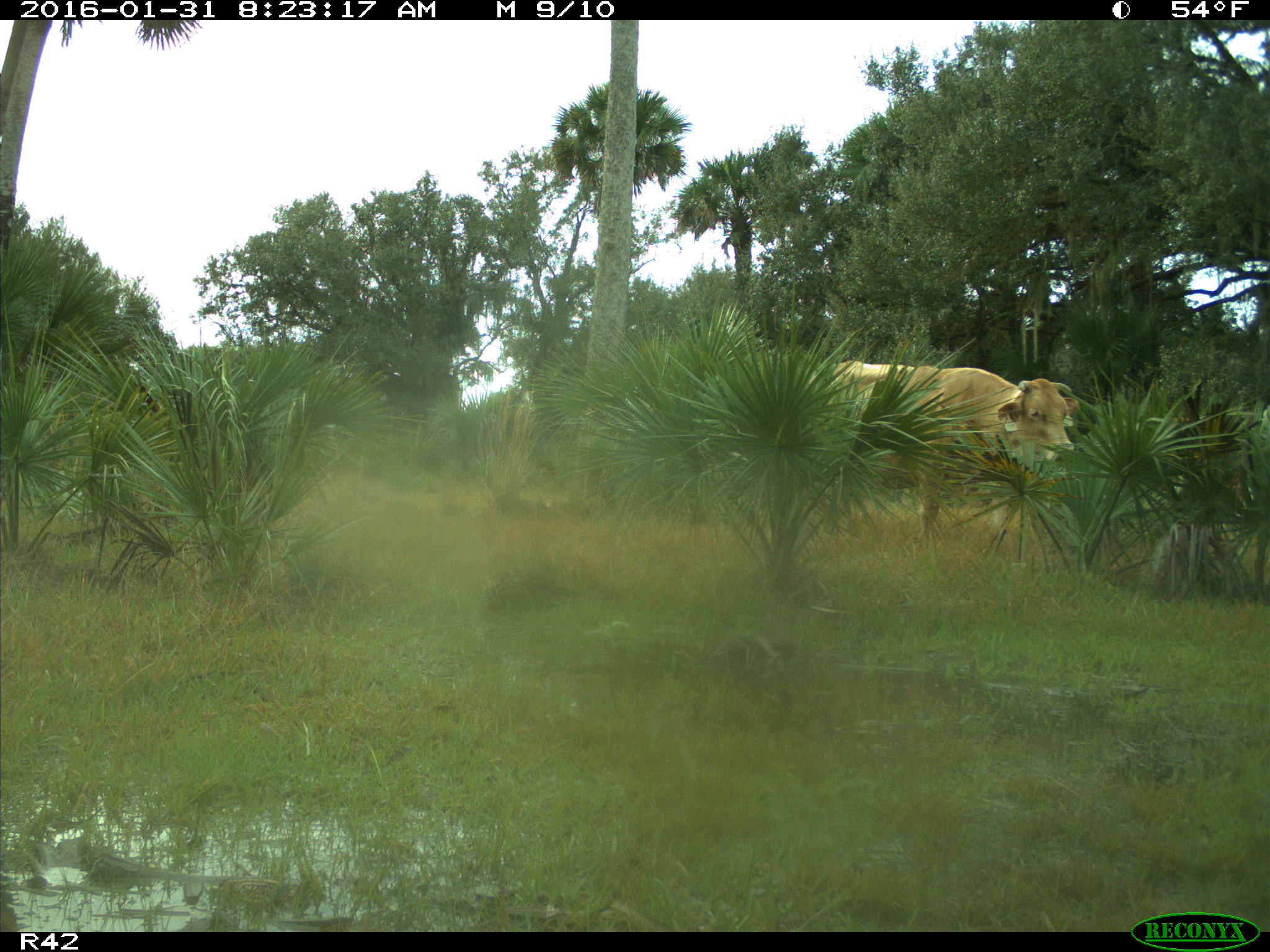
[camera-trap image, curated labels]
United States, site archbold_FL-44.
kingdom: Animalia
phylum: Chordata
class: Mammalia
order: Artiodactyla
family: Bovidae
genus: Bos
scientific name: Bos taurus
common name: domestic cow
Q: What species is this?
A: Bos taurus (domestic cow).